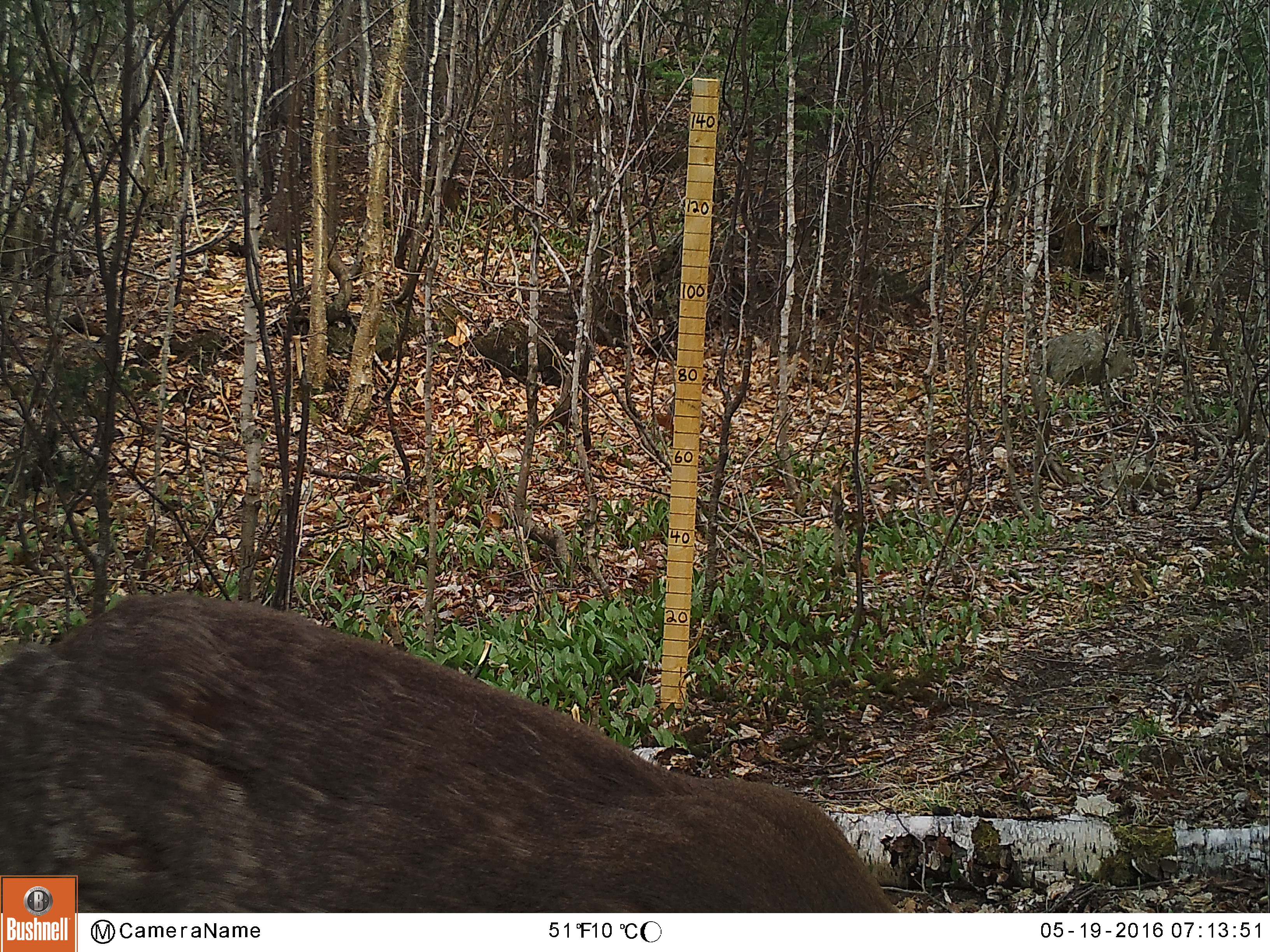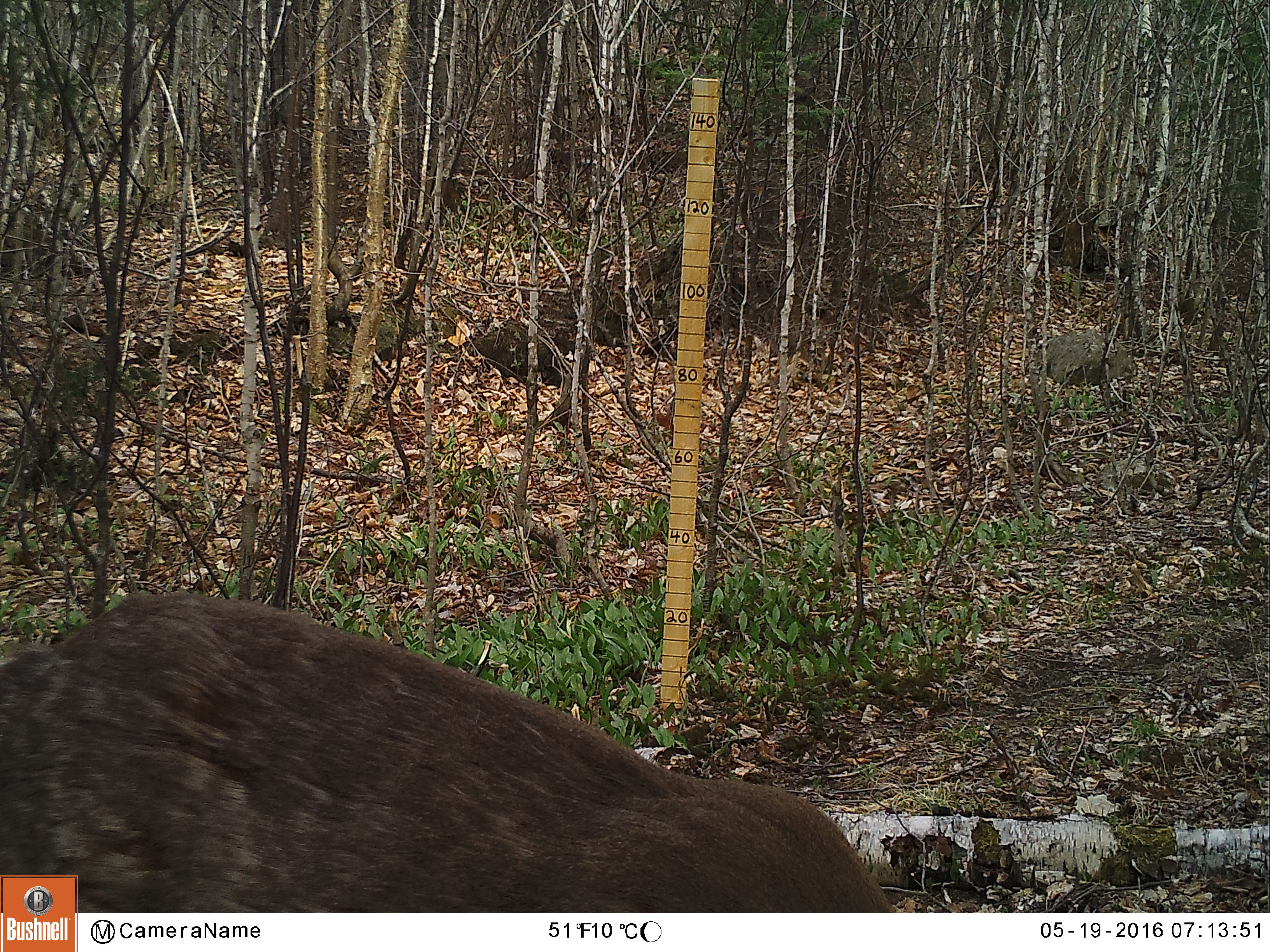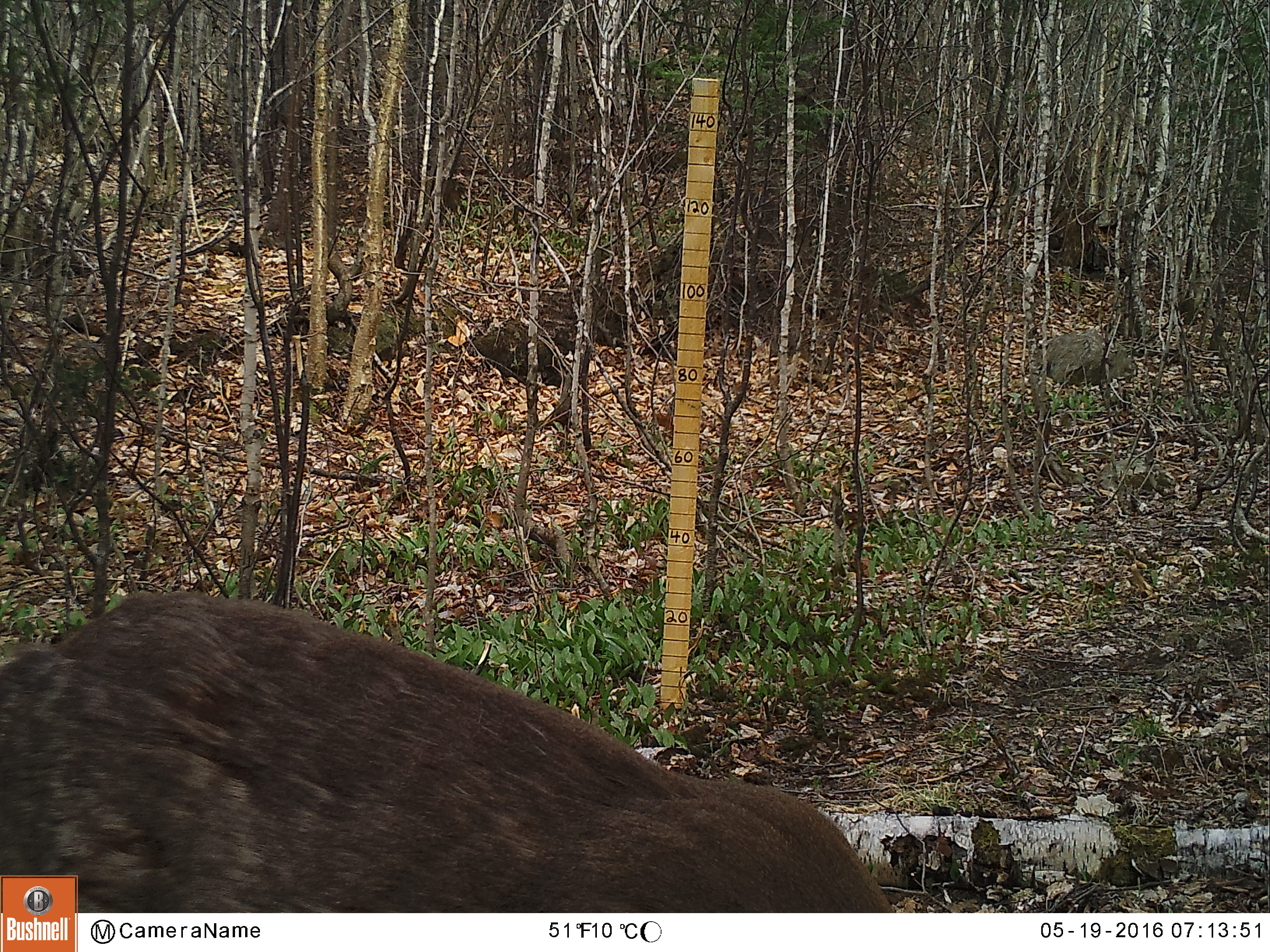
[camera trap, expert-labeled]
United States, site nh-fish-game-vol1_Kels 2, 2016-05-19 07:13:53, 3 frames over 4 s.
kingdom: Animalia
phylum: Chordata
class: Mammalia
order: Artiodactyla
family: Cervidae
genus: Odocoileus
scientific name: Odocoileus virginianus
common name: white-tailed deer